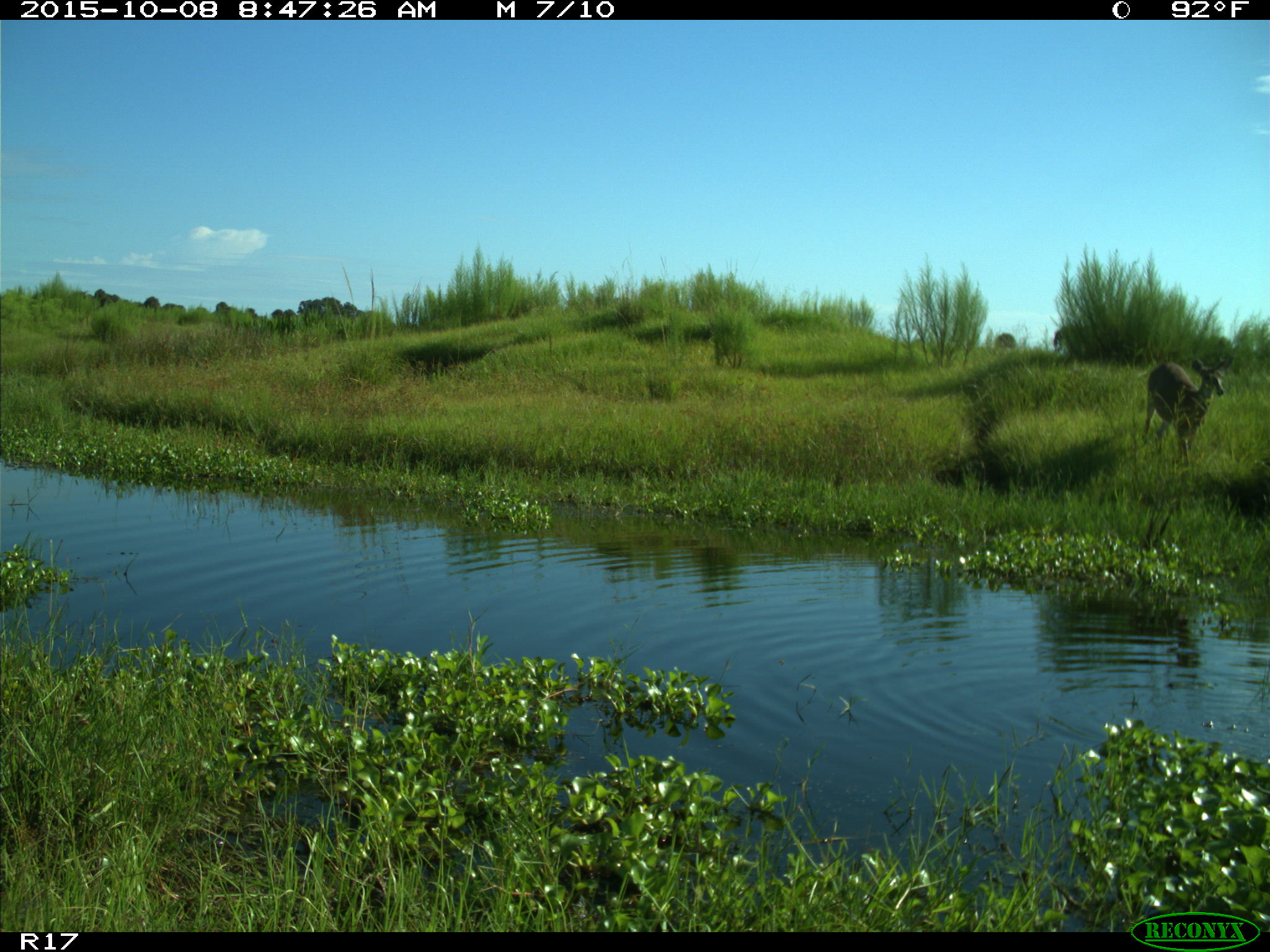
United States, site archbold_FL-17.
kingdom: Animalia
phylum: Chordata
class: Mammalia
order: Artiodactyla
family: Cervidae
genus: Odocoileus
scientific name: Odocoileus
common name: deer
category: unidentified deer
Unidentified deer (deer) (Odocoileus).